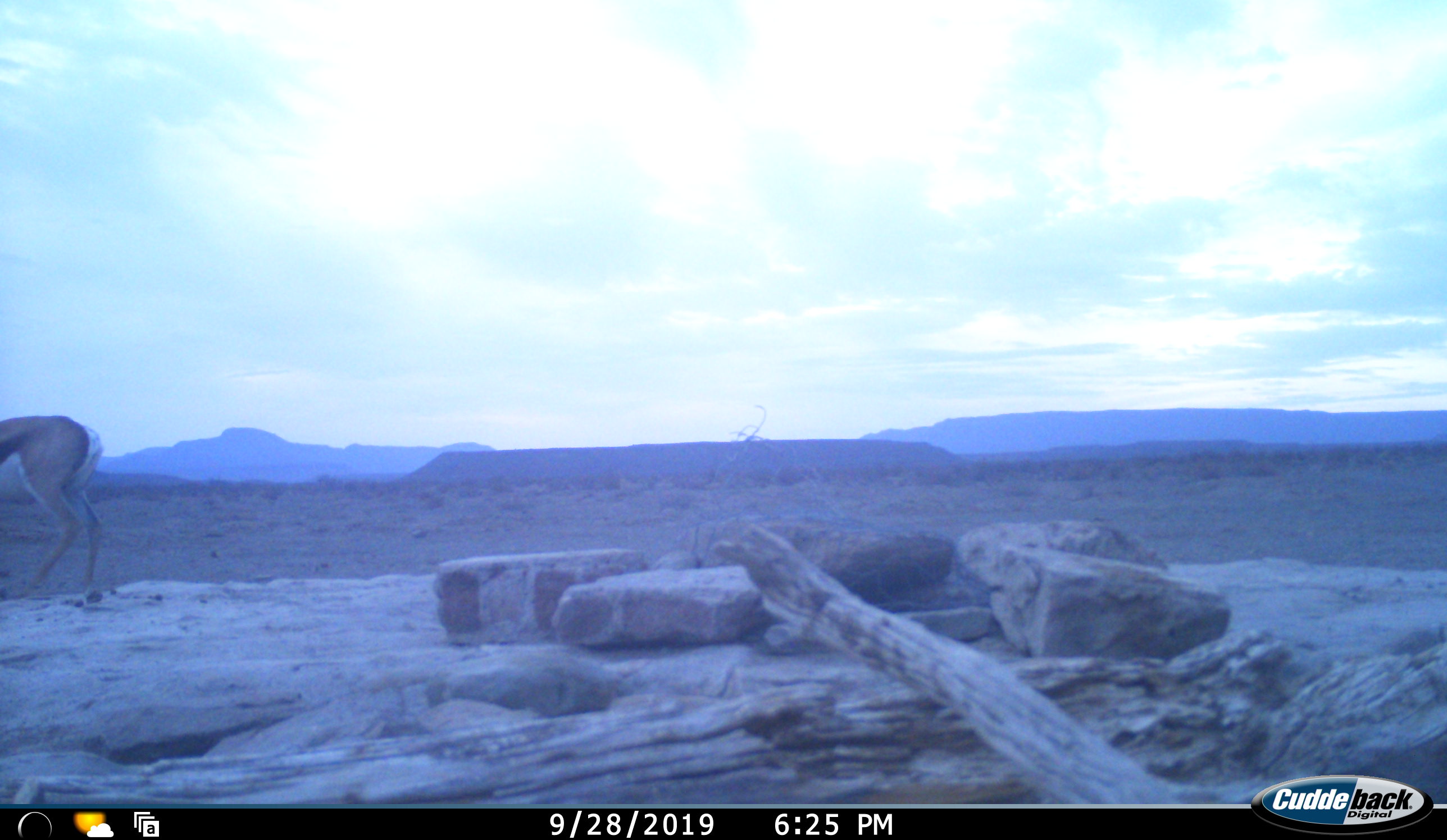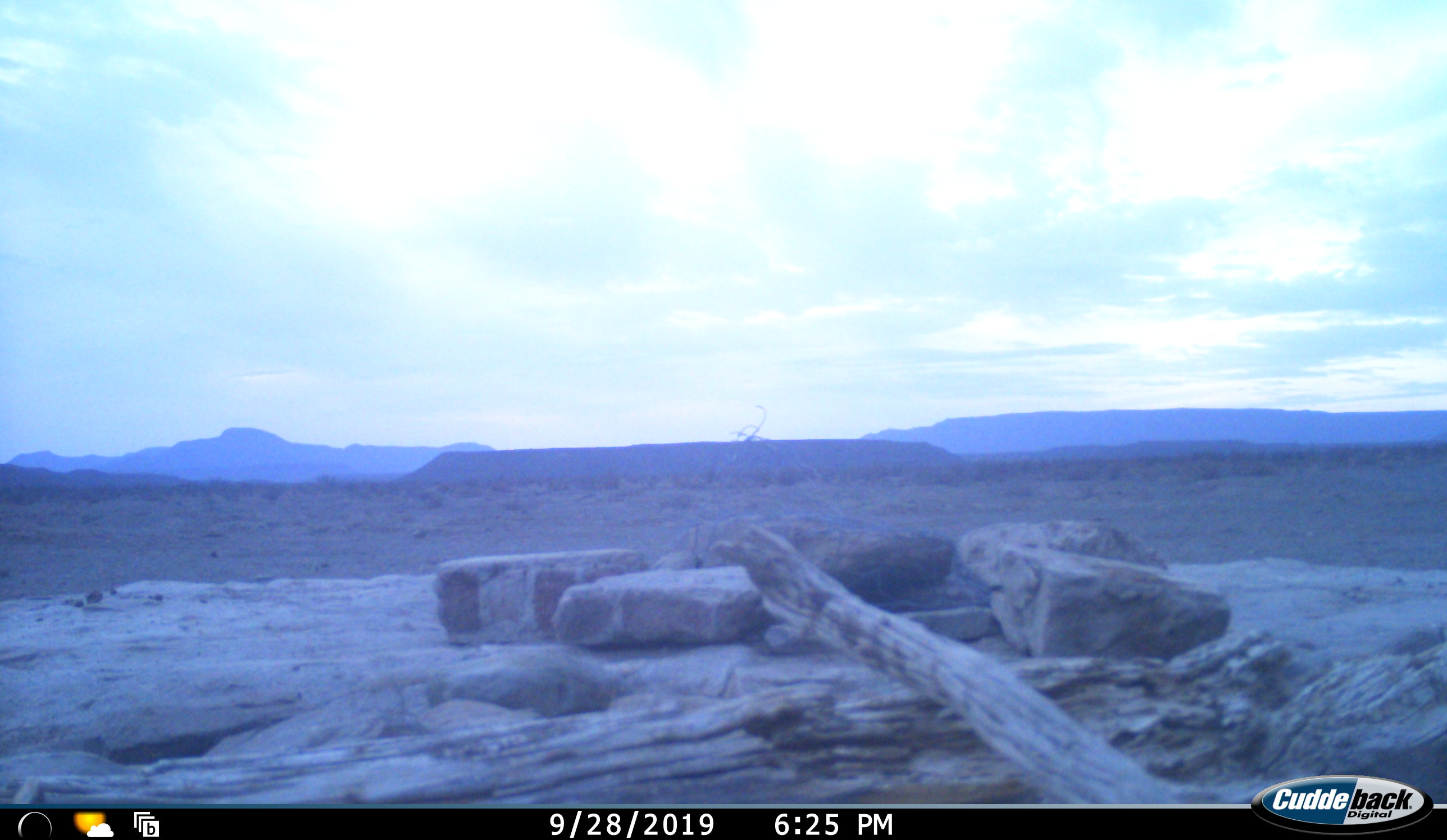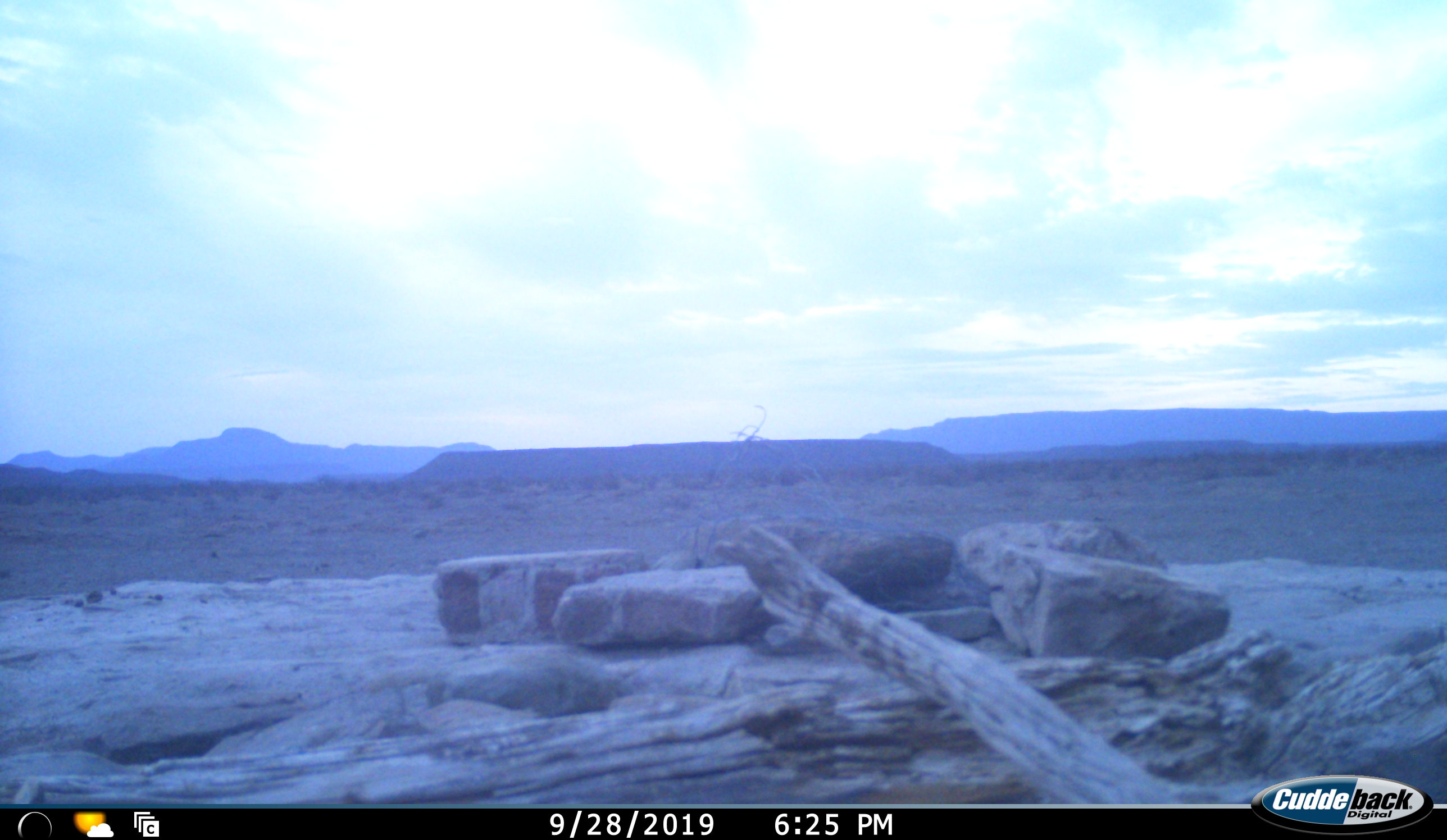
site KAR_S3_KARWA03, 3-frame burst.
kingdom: Animalia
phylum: Chordata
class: Mammalia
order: Artiodactyla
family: Bovidae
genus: Antidorcas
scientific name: Antidorcas marsupialis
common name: springbok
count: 1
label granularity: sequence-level